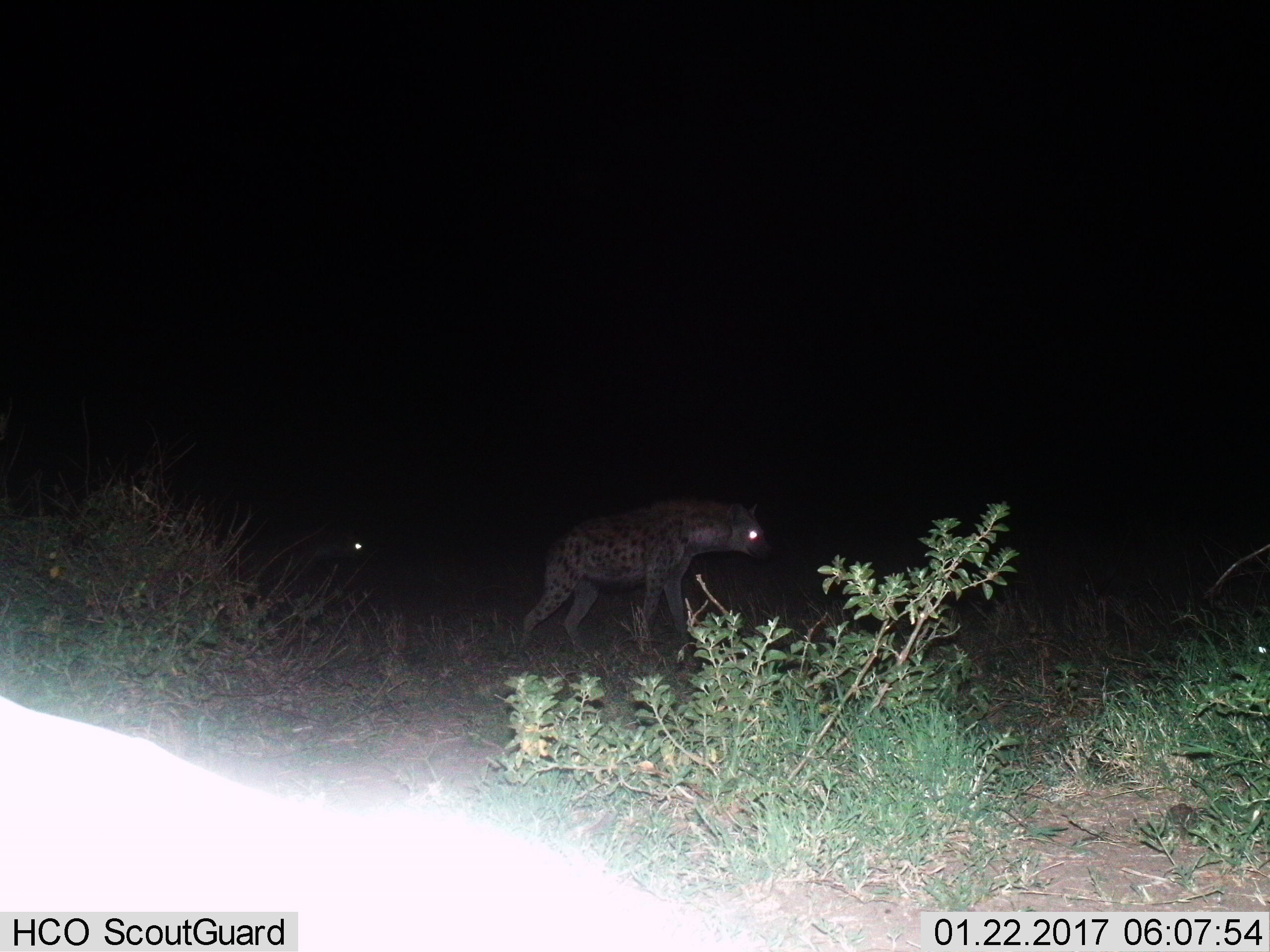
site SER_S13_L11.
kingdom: Animalia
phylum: Chordata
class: Mammalia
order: Carnivora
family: Hyaenidae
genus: Crocuta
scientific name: Crocuta crocuta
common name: spotted hyena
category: hyenaspotted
Hyenaspotted (spotted hyena) (Crocuta crocuta), count 2. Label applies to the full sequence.